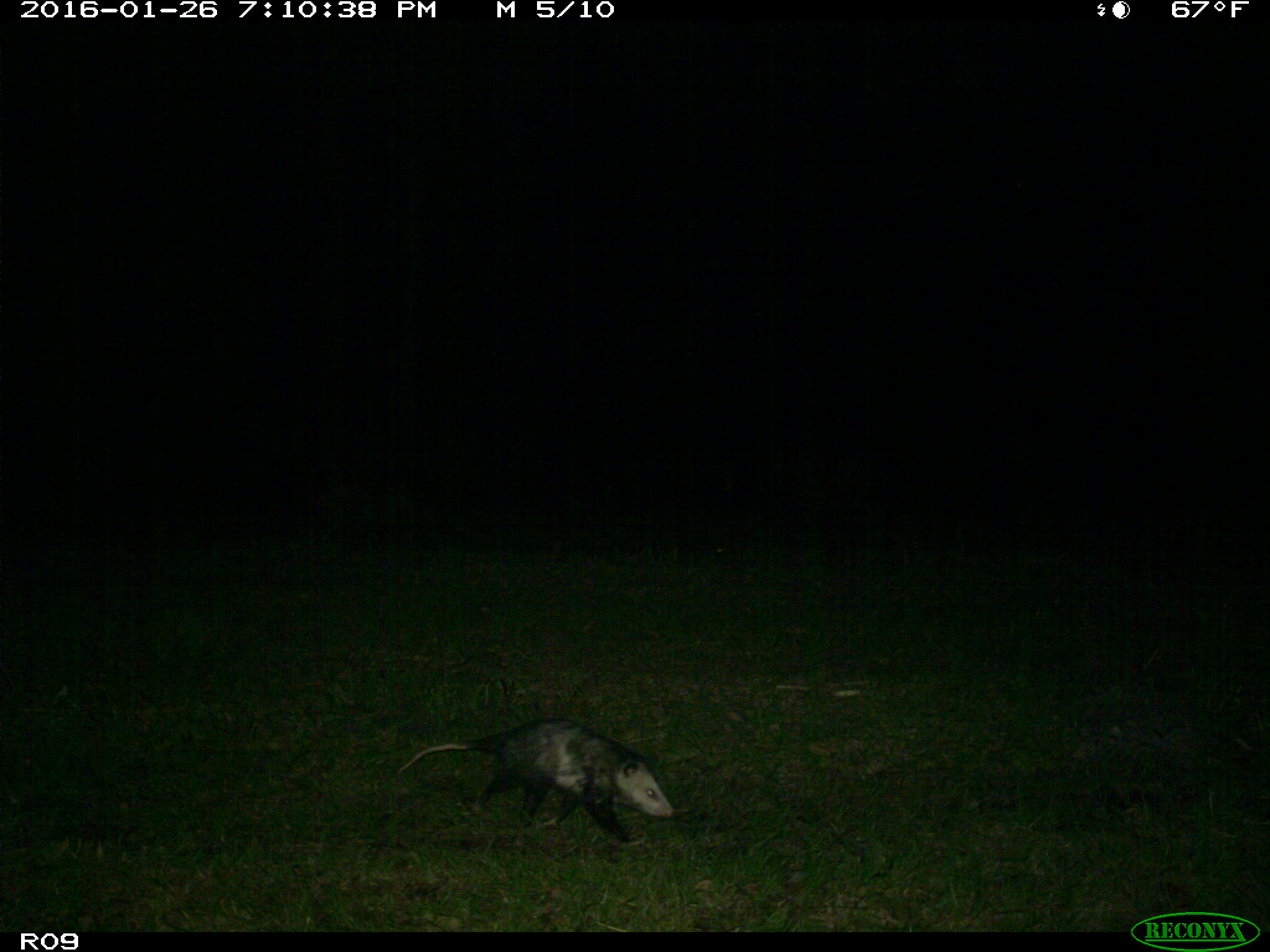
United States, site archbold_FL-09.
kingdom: Animalia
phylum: Chordata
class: Mammalia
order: Didelphimorphia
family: Didelphidae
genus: Didelphis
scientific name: Didelphis virginiana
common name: virginia opossum